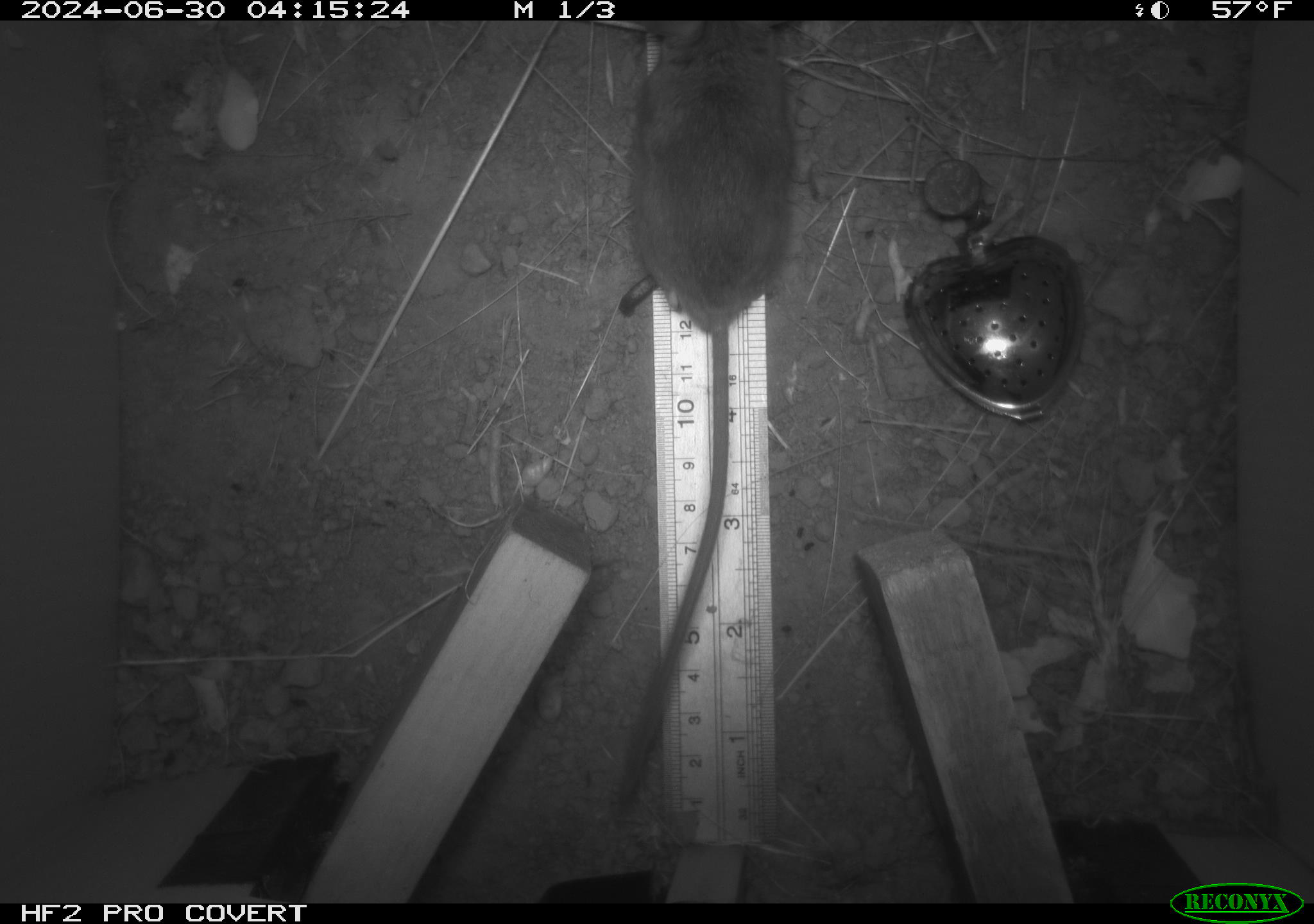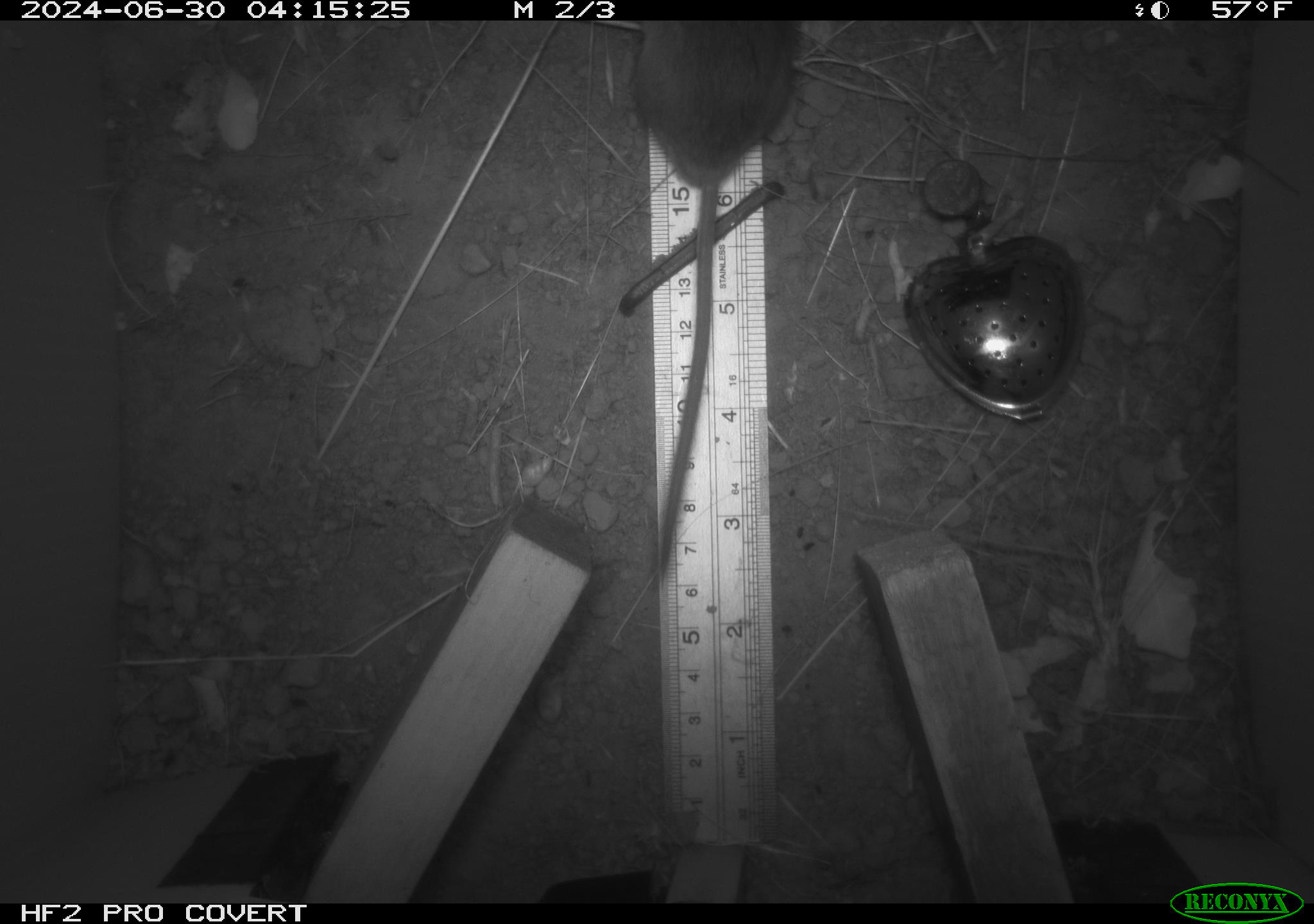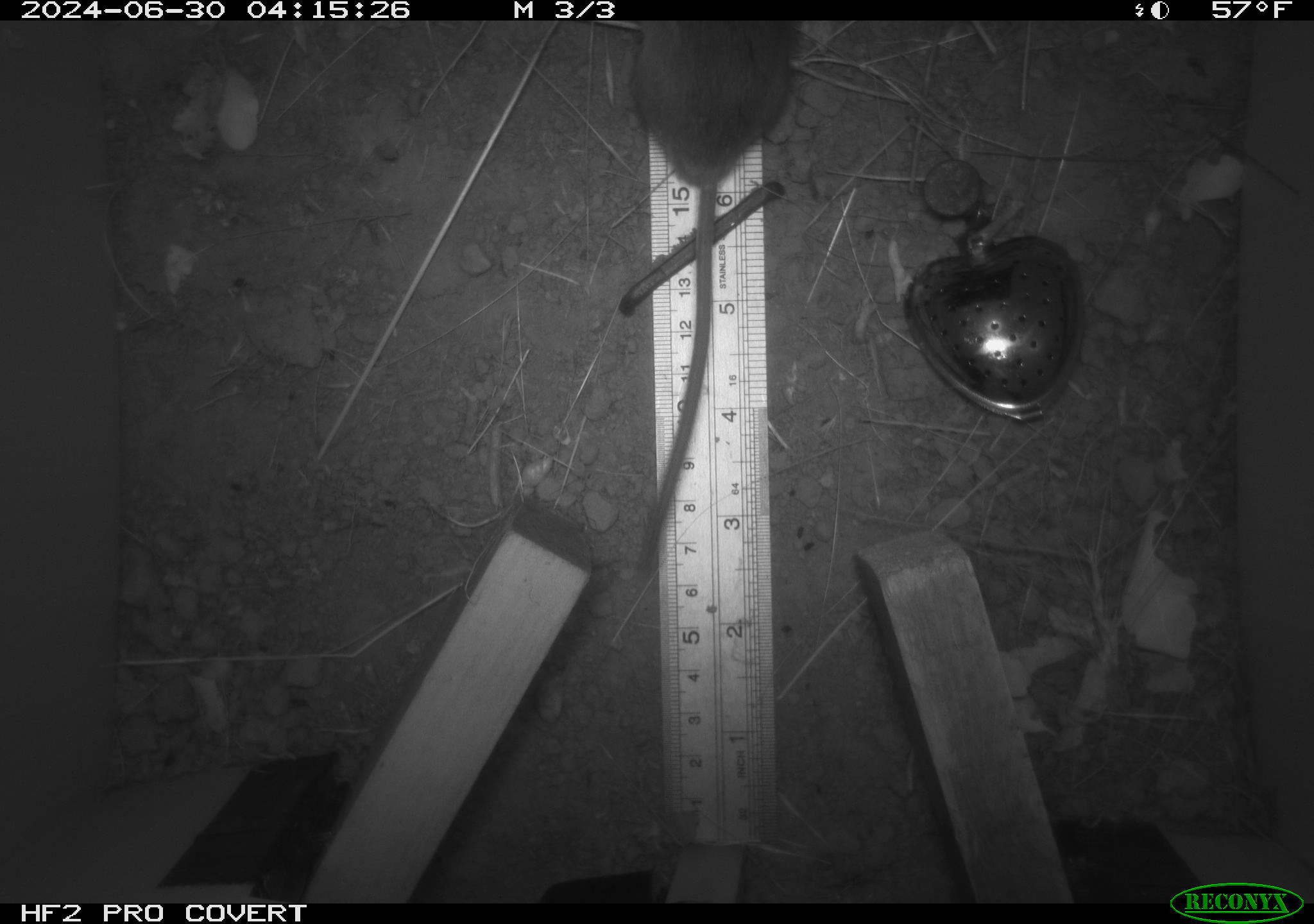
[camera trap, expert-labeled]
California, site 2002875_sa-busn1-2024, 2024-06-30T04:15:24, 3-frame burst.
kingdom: Animalia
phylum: Chordata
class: Mammalia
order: Rodentia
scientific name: Rodentia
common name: rodent